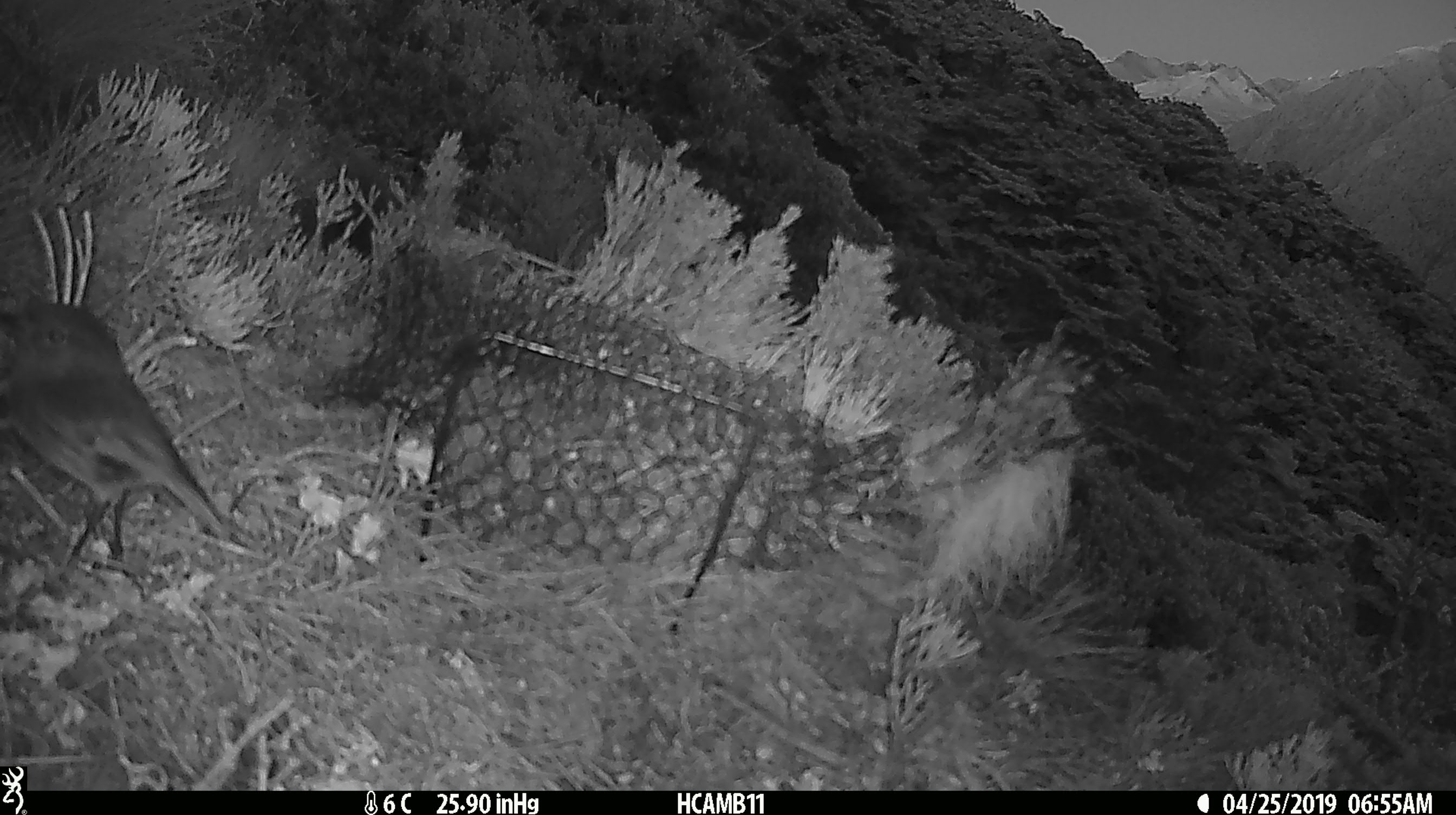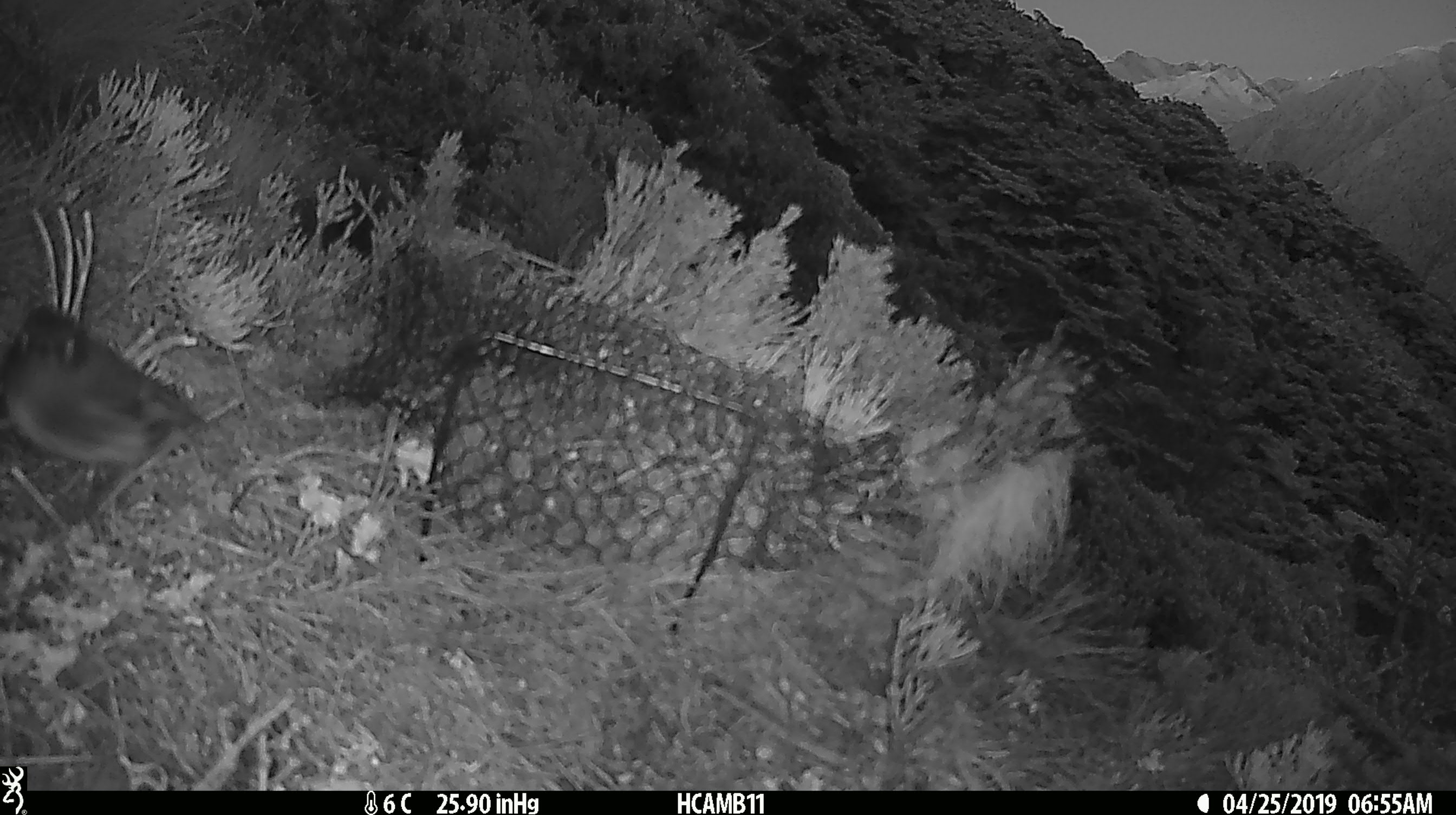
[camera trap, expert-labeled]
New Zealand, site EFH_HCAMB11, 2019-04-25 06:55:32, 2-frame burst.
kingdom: Animalia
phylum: Chordata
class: Aves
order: Passeriformes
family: Petroicidae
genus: Petroica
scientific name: Petroica australis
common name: new zealand robin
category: robin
Robin (new zealand robin) (Petroica australis).